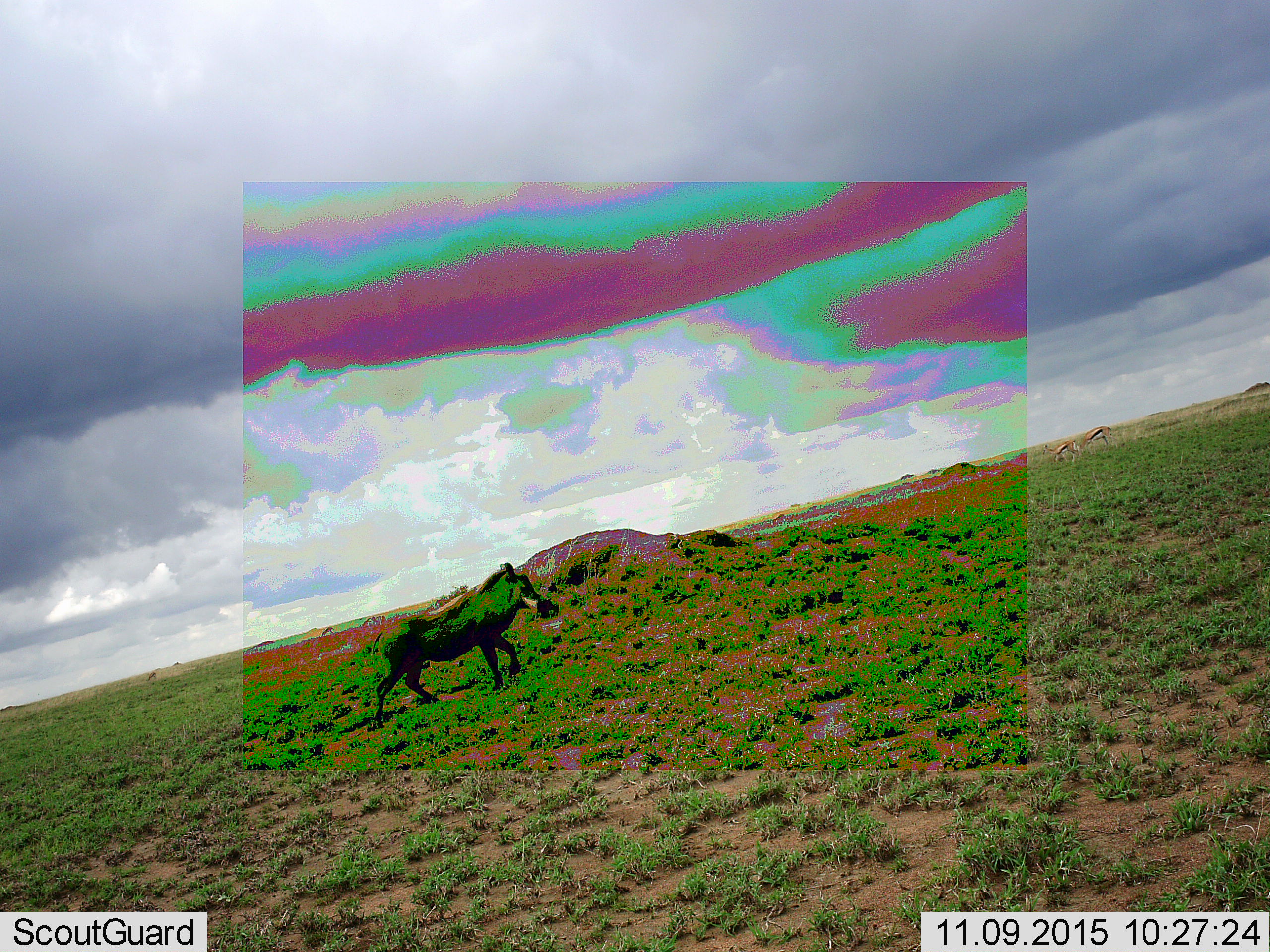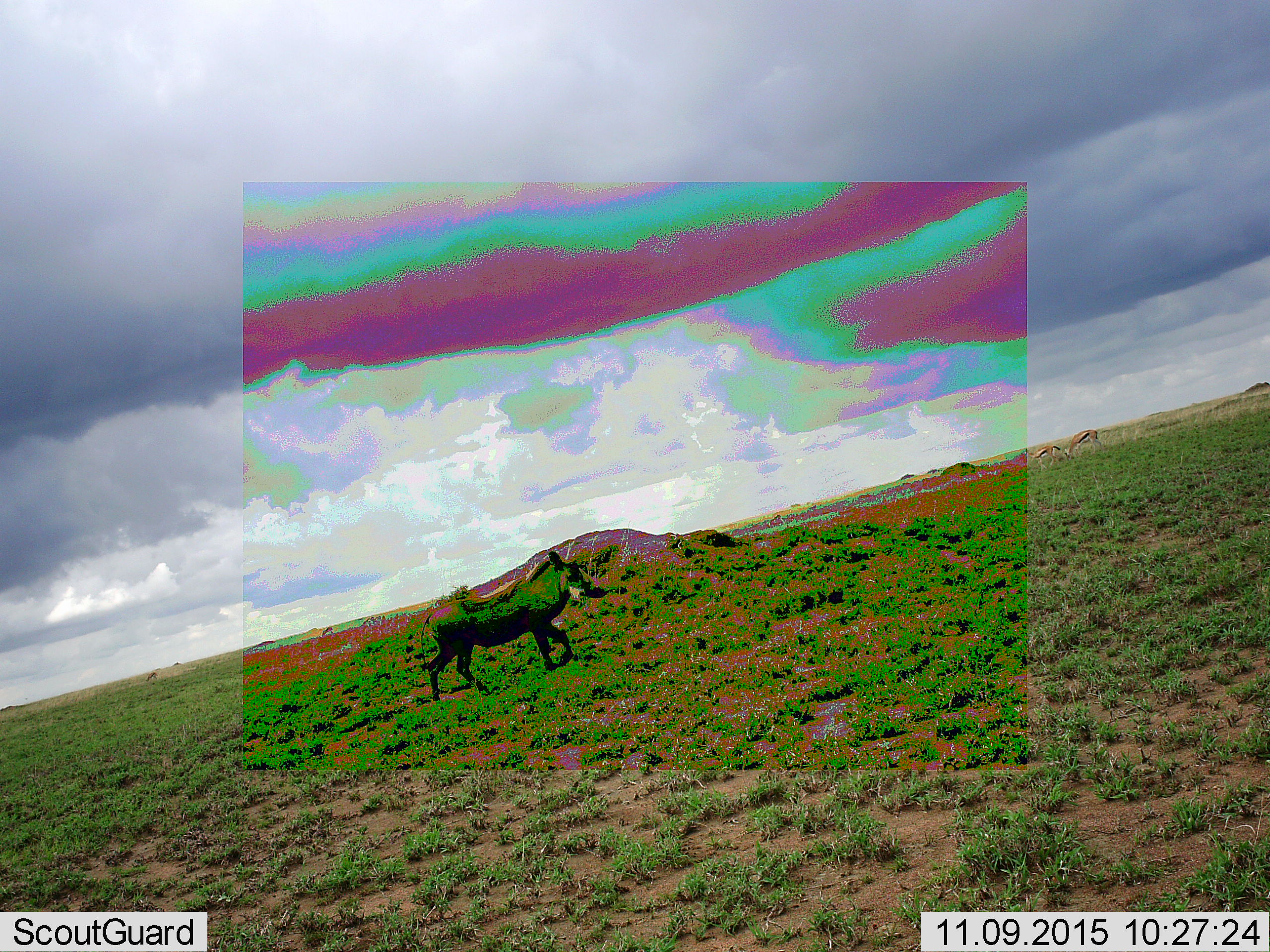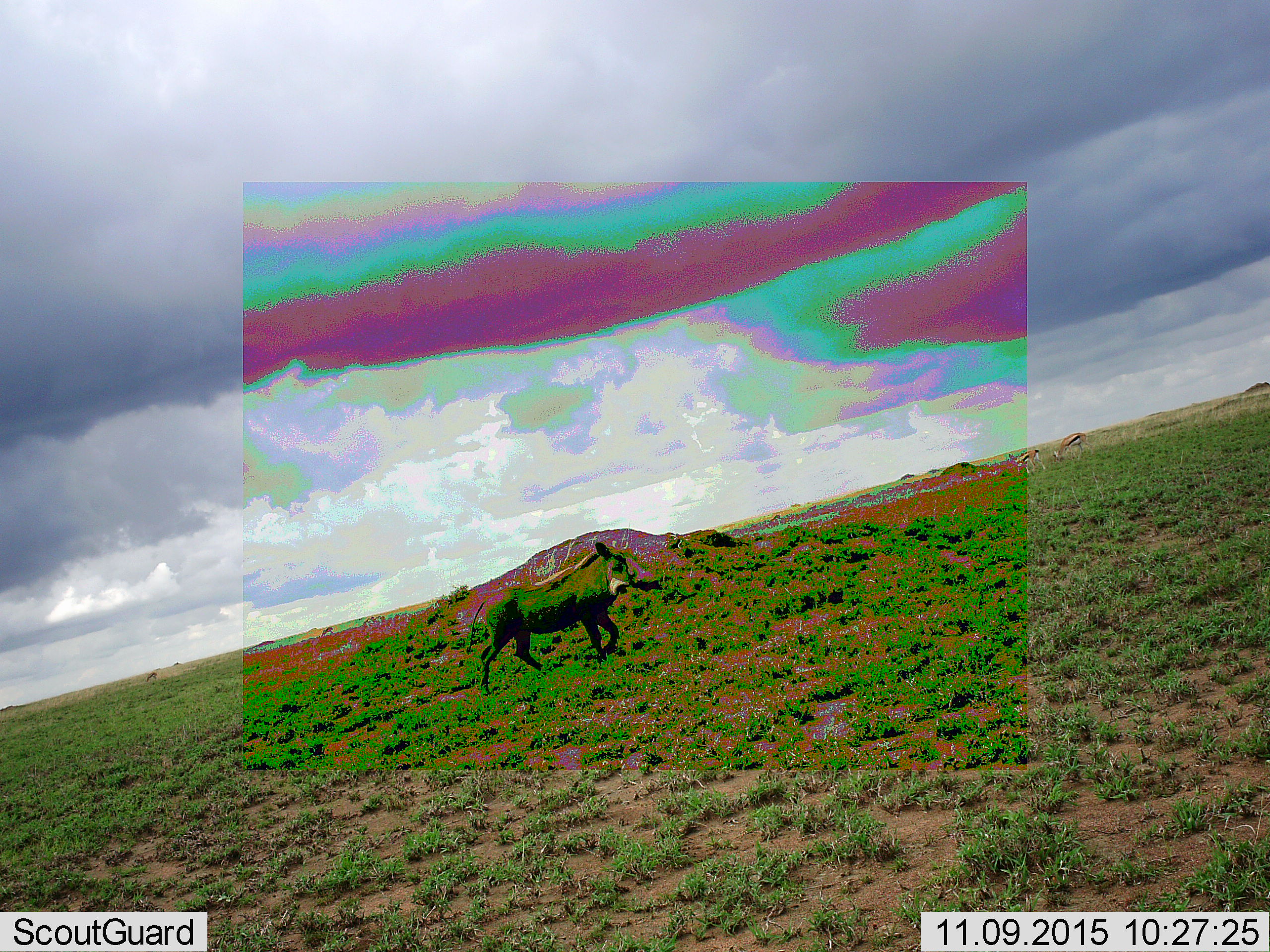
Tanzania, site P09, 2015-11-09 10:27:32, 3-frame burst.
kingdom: Animalia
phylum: Chordata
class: Mammalia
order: Artiodactyla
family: Suidae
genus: Phacochoerus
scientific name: Phacochoerus africanus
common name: warthog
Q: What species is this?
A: Warthog (Phacochoerus africanus).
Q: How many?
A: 1.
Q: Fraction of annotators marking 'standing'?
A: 22%.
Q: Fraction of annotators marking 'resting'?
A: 0%.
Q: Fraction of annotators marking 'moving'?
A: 89%.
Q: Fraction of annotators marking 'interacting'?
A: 0%.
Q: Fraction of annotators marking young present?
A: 0%.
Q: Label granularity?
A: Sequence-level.